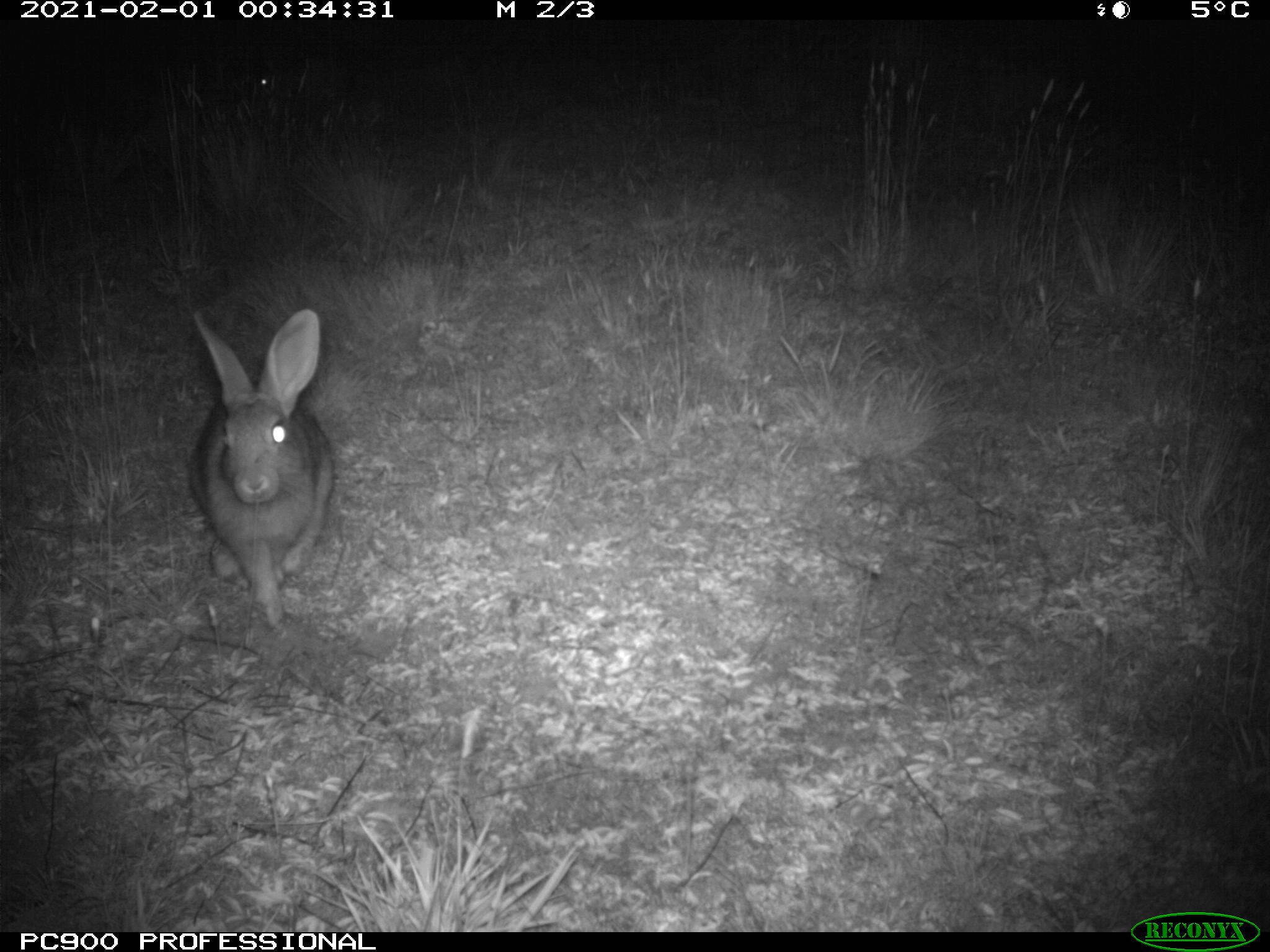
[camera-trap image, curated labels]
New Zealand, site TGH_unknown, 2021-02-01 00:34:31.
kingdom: Animalia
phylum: Chordata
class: Mammalia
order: Lagomorpha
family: Leporidae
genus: Oryctolagus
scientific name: Oryctolagus cuniculus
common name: european rabbit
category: rabbit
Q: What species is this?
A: Rabbit (european rabbit) (Oryctolagus cuniculus).